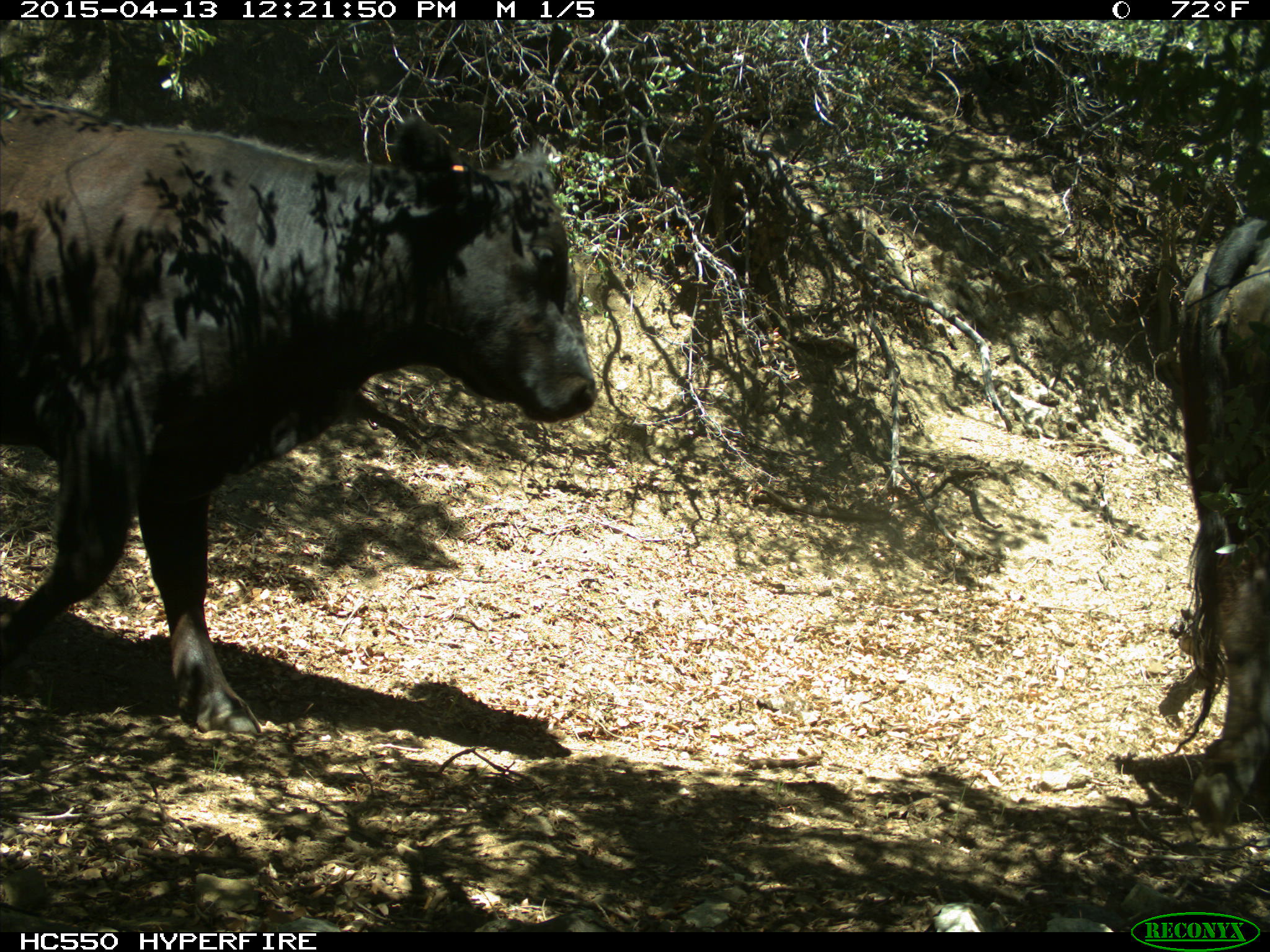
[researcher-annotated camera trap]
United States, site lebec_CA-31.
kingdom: Animalia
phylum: Chordata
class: Mammalia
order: Artiodactyla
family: Bovidae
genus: Bos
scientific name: Bos taurus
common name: domestic cow